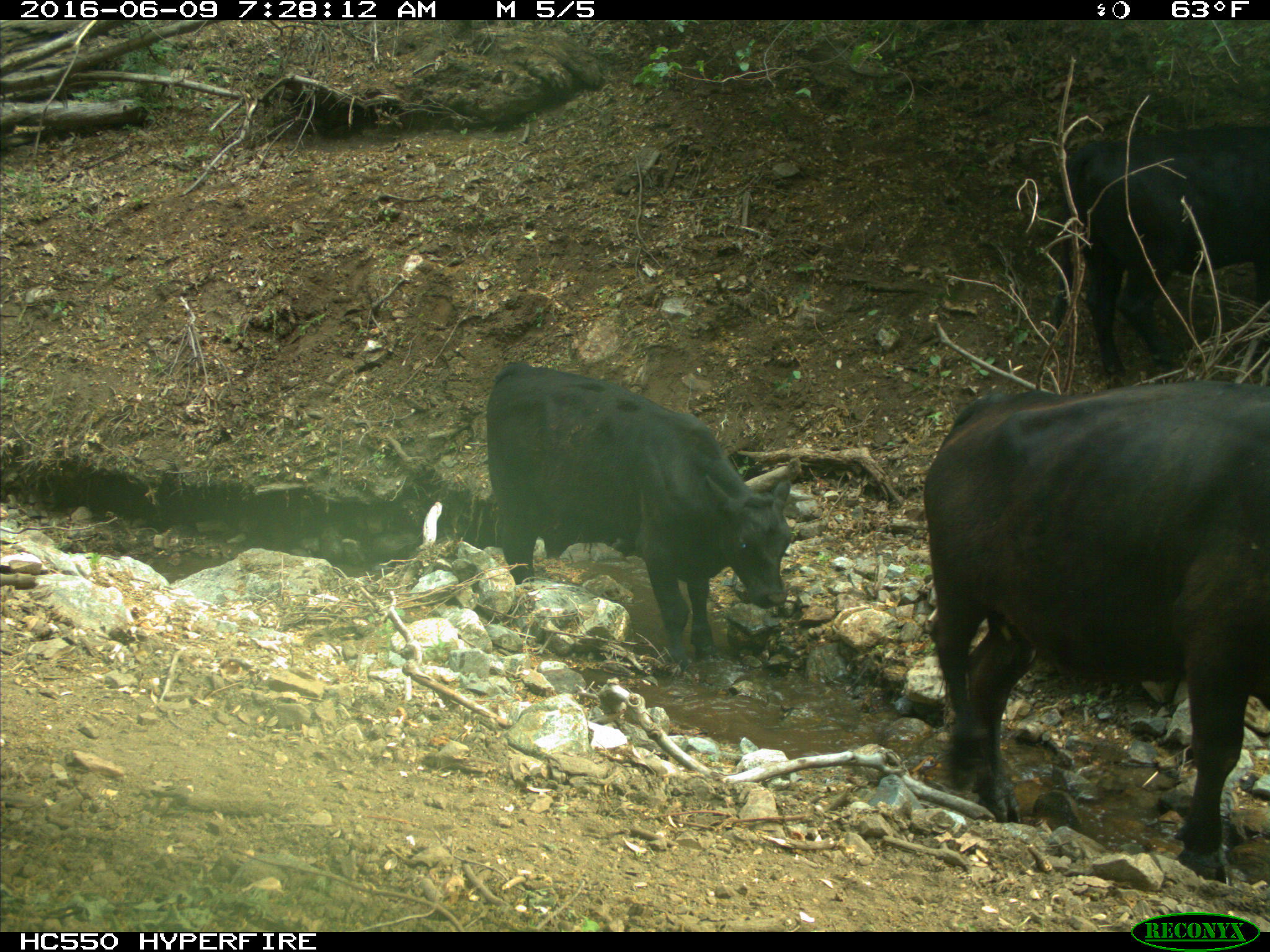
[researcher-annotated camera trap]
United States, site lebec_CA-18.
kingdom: Animalia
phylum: Chordata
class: Mammalia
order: Artiodactyla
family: Bovidae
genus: Bos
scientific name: Bos taurus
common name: domestic cow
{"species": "Bos taurus (domestic cow)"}